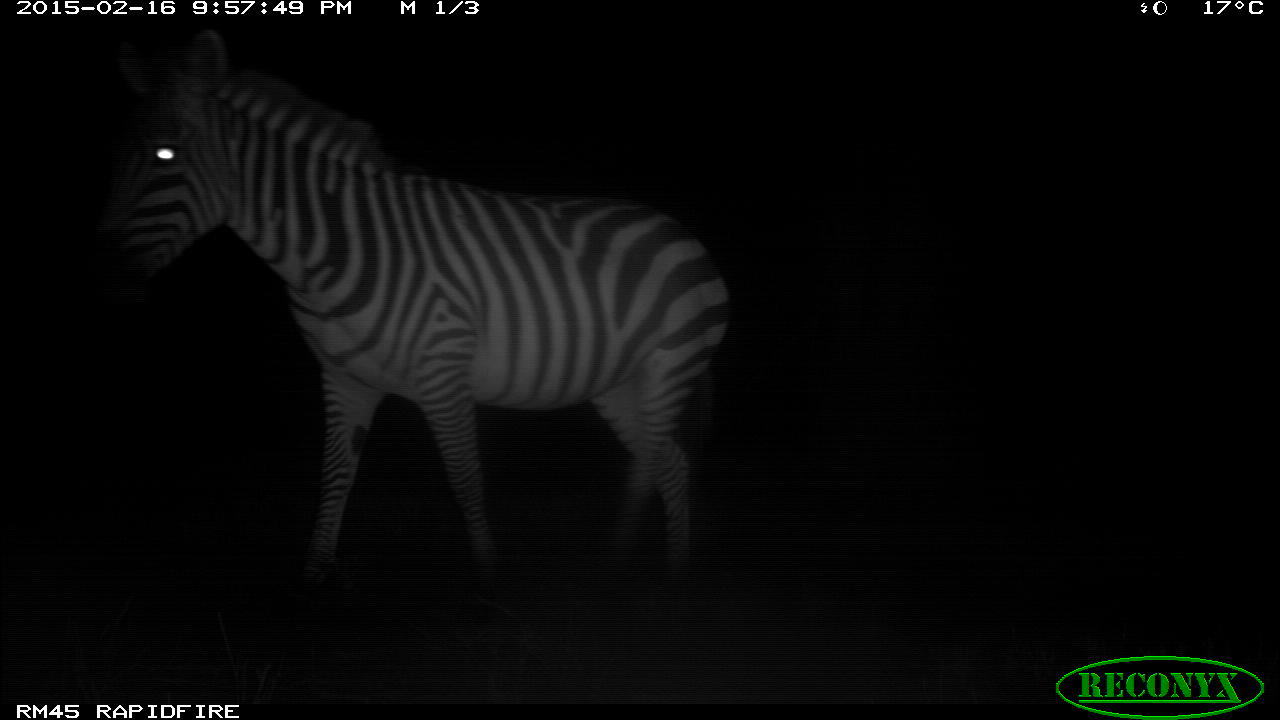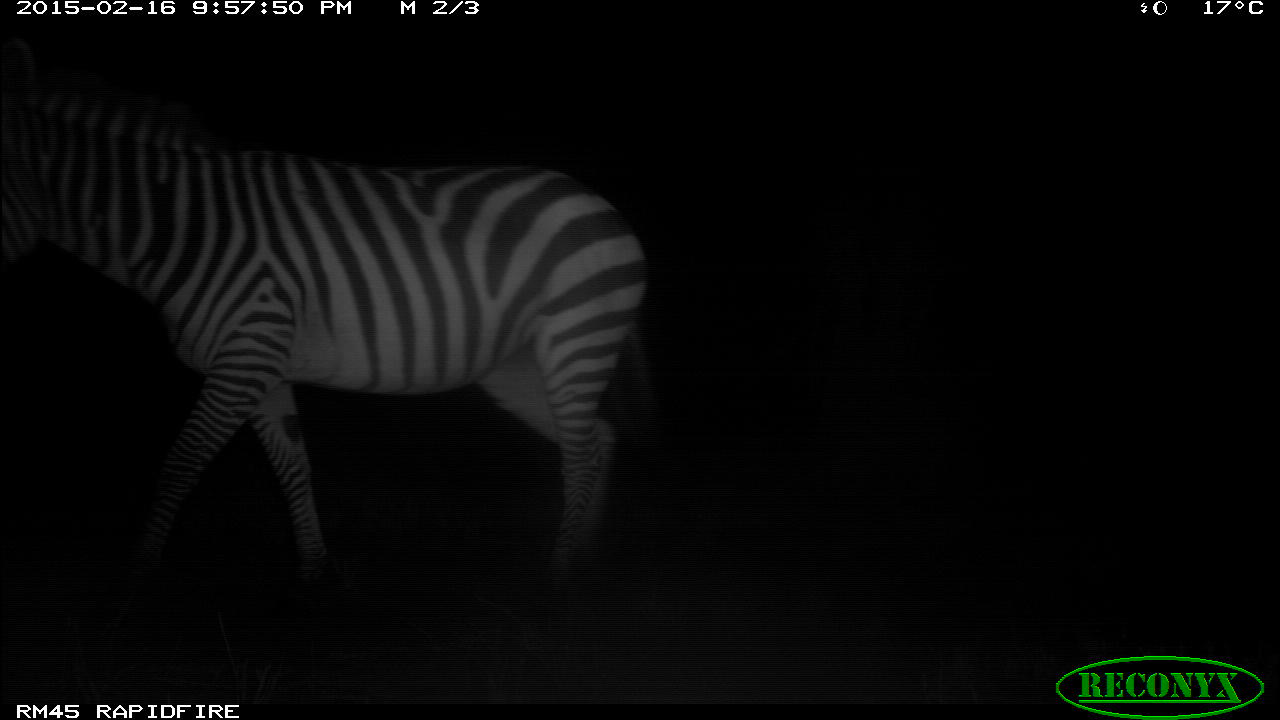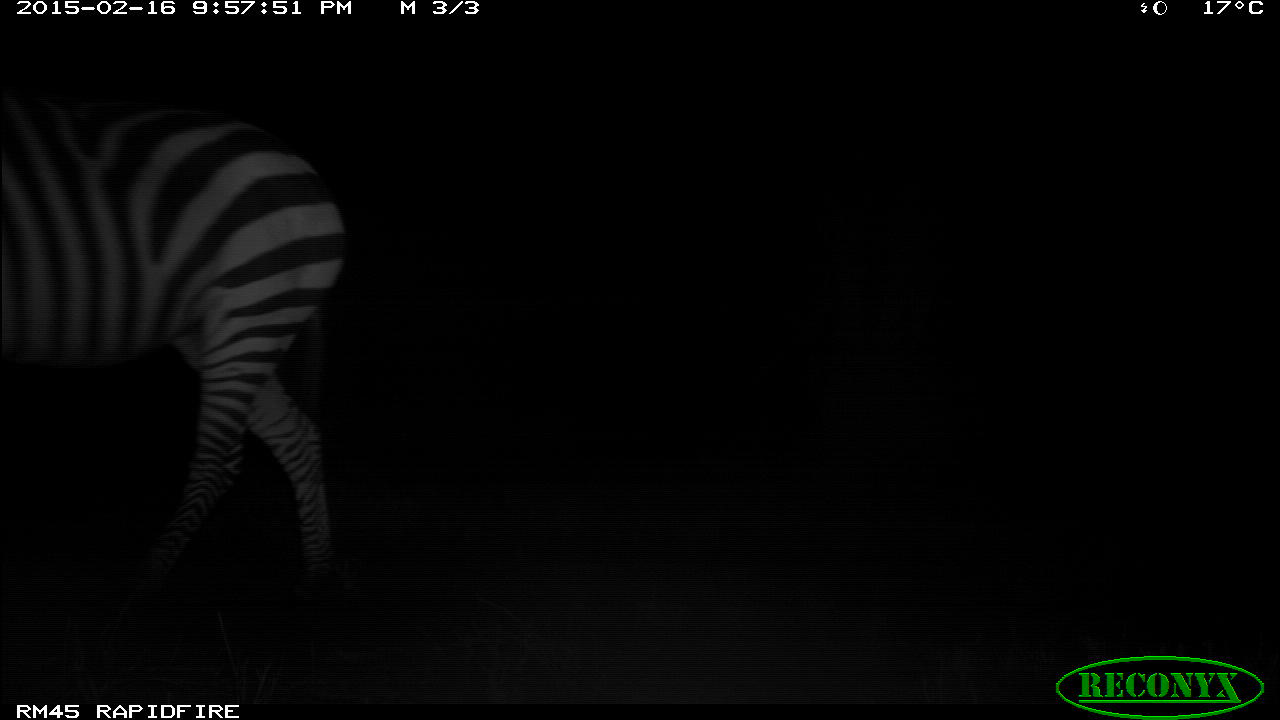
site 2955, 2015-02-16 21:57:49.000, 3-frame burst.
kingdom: Animalia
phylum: Chordata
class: Mammalia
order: Perissodactyla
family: Equidae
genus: Equus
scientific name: Equus quagga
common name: plains zebra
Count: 2.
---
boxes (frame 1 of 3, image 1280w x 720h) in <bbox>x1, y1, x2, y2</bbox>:
equus quagga: <bbox>70, 27, 734, 603</bbox>